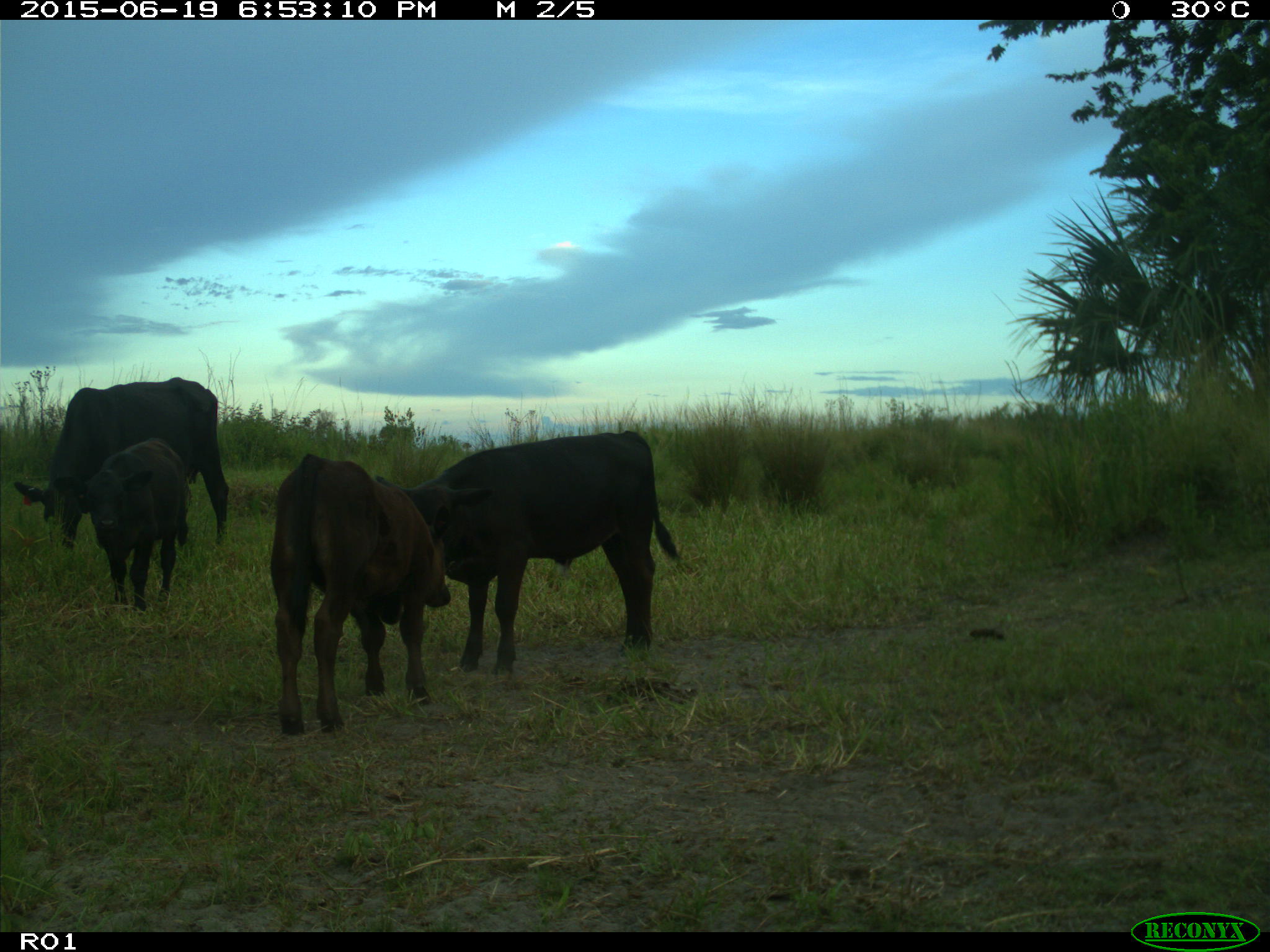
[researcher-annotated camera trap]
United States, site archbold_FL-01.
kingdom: Animalia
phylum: Chordata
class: Mammalia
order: Artiodactyla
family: Bovidae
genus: Bos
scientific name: Bos taurus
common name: domestic cow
Bos taurus (domestic cow).